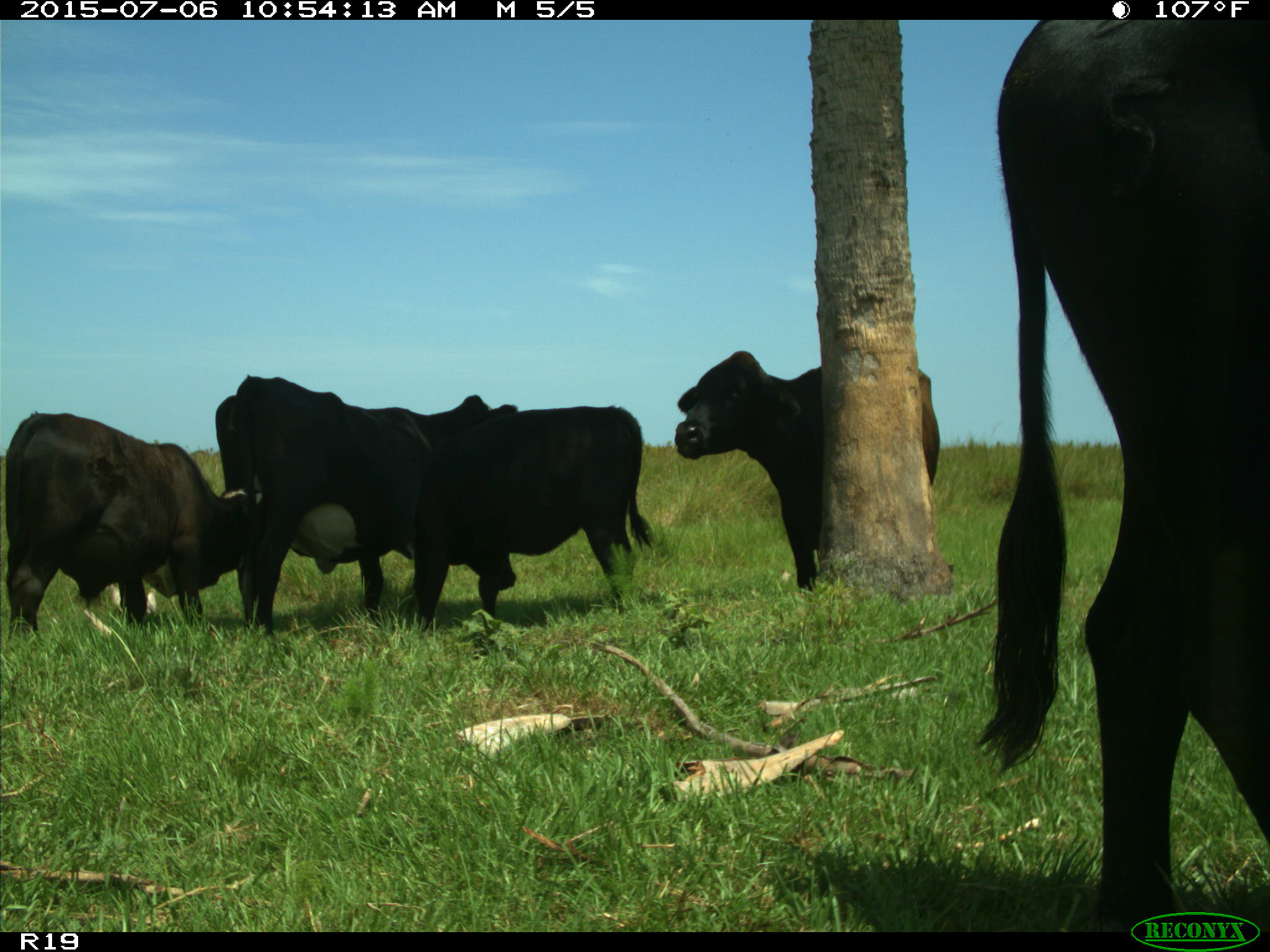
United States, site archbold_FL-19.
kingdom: Animalia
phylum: Chordata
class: Mammalia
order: Artiodactyla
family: Bovidae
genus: Bos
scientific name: Bos taurus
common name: domestic cow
Bos taurus (domestic cow).